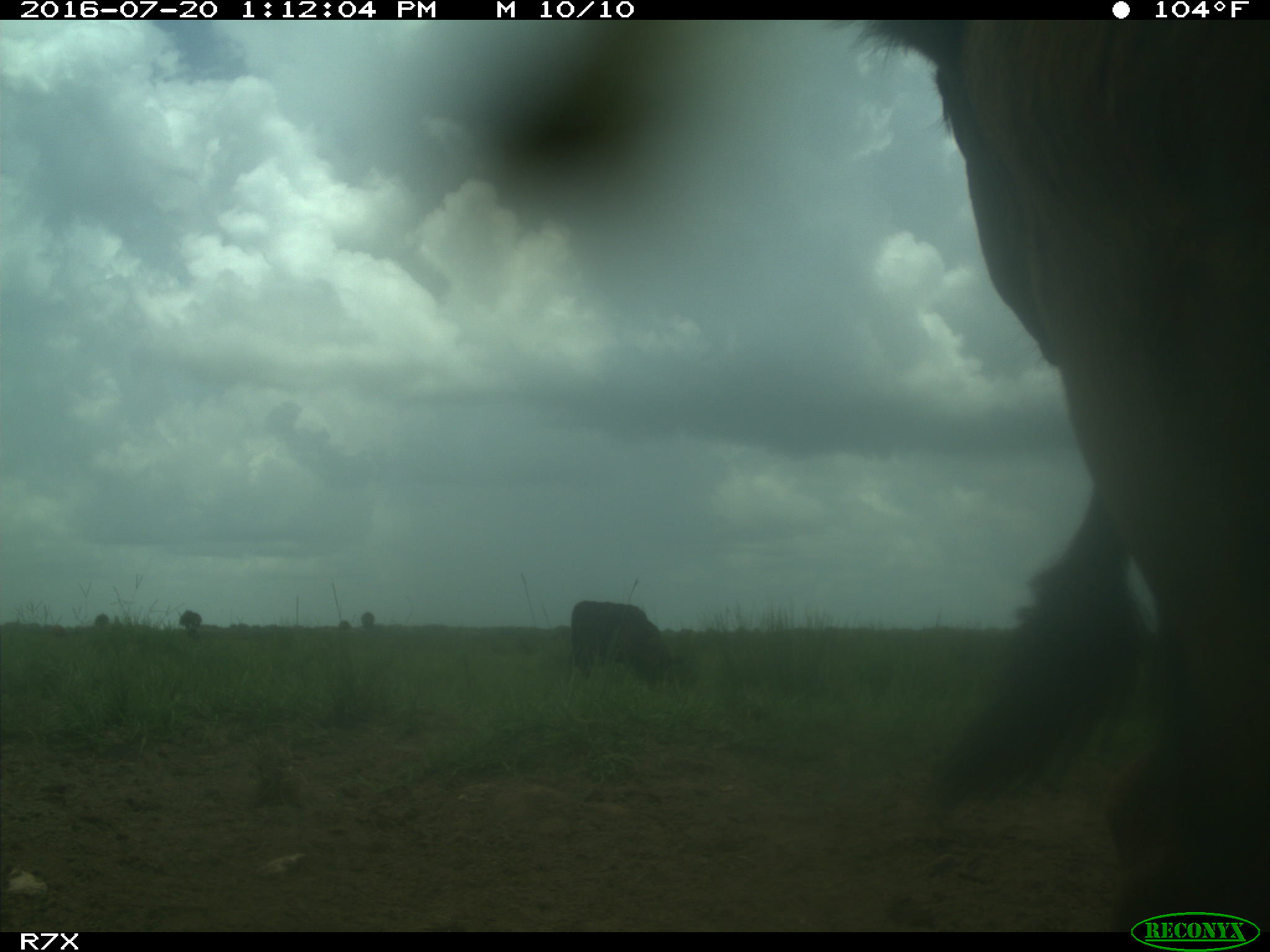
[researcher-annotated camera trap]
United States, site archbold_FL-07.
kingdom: Animalia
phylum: Chordata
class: Mammalia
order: Artiodactyla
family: Bovidae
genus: Bos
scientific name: Bos taurus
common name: domestic cow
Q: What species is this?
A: Bos taurus (domestic cow).